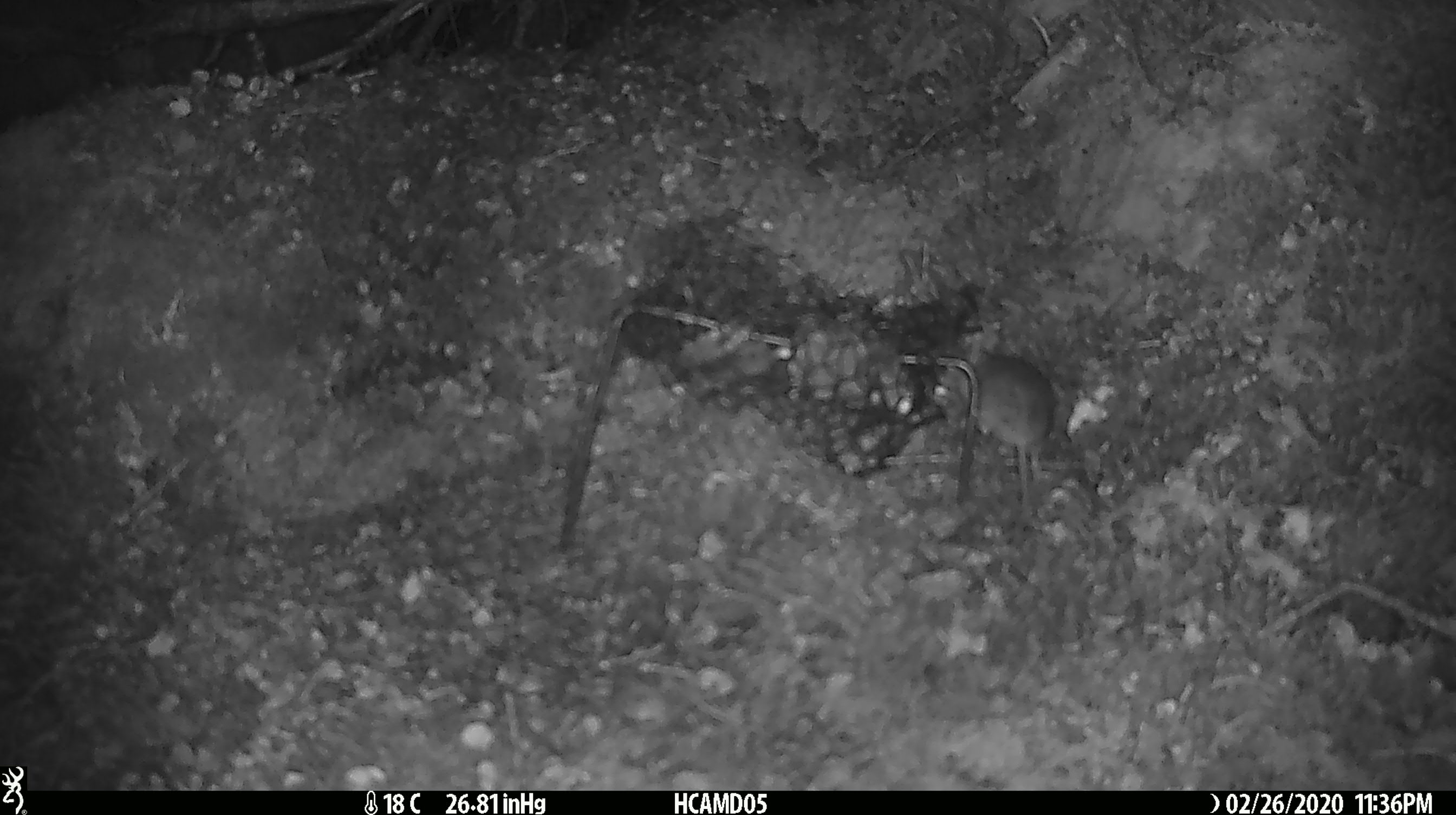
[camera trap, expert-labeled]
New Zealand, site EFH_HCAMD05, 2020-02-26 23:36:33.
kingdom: Animalia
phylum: Chordata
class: Mammalia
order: Rodentia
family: Muridae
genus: Mus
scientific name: Mus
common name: mouse